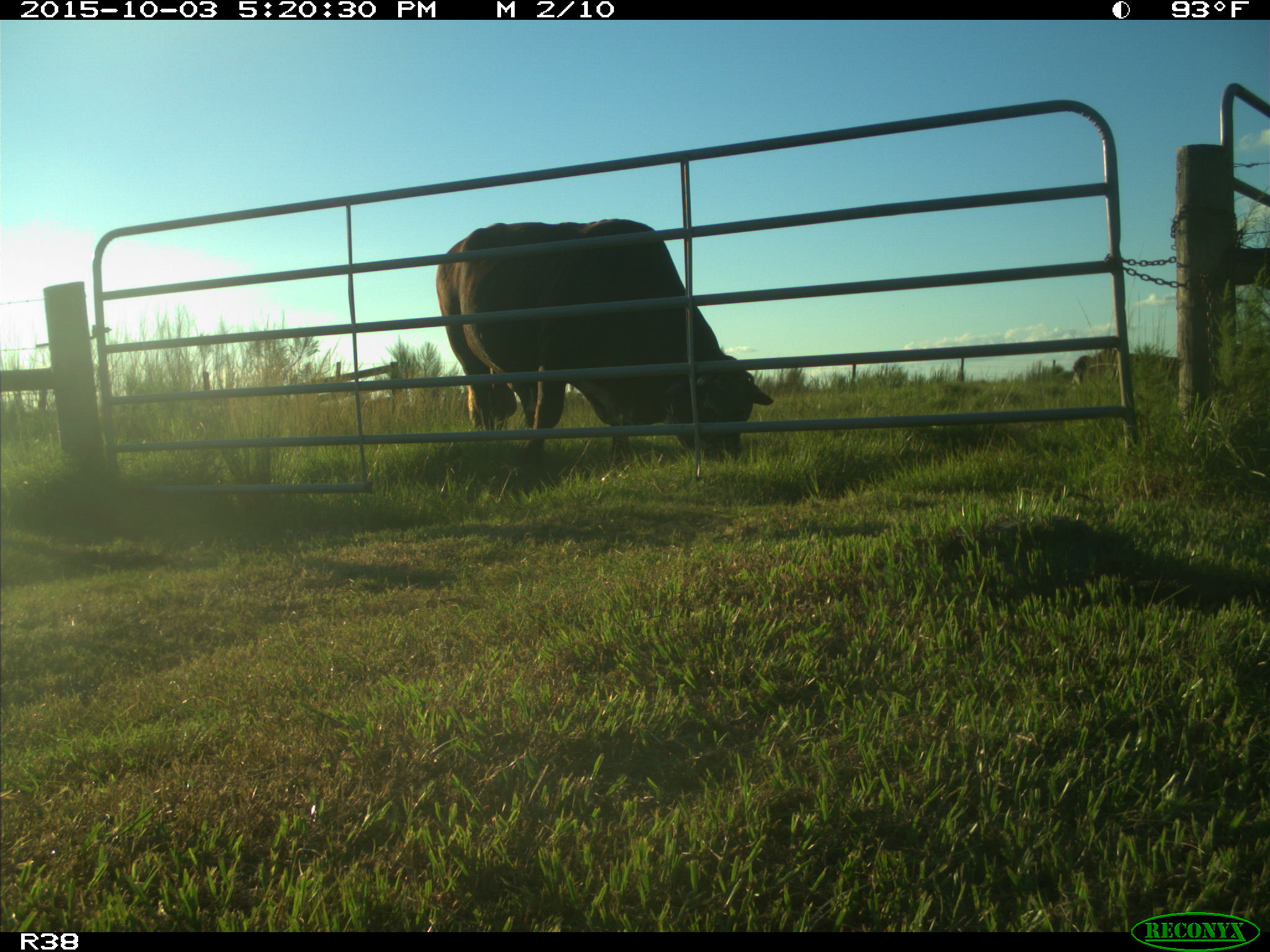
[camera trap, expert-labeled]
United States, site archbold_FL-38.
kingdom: Animalia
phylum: Chordata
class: Mammalia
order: Artiodactyla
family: Bovidae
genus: Bos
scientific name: Bos taurus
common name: domestic cow